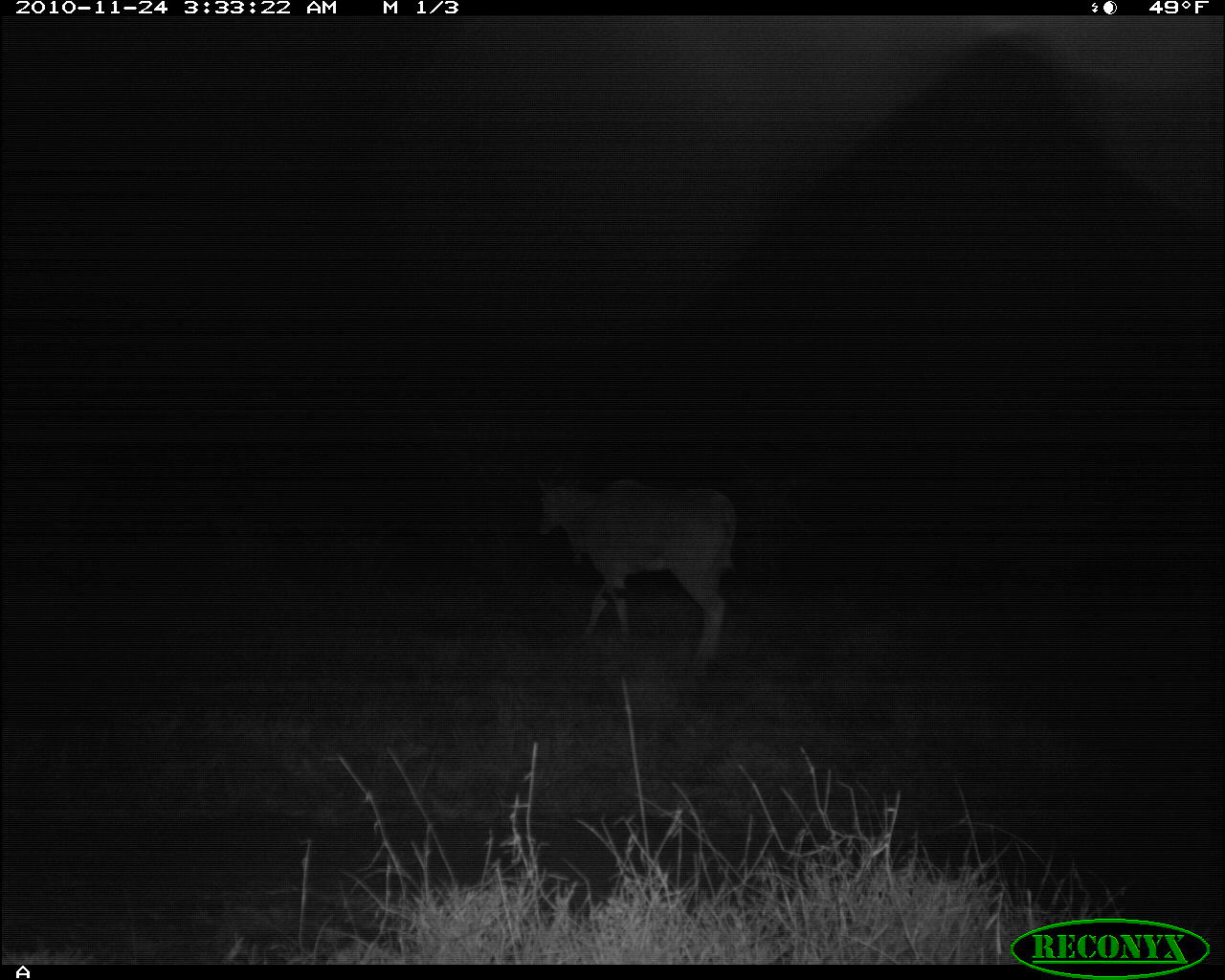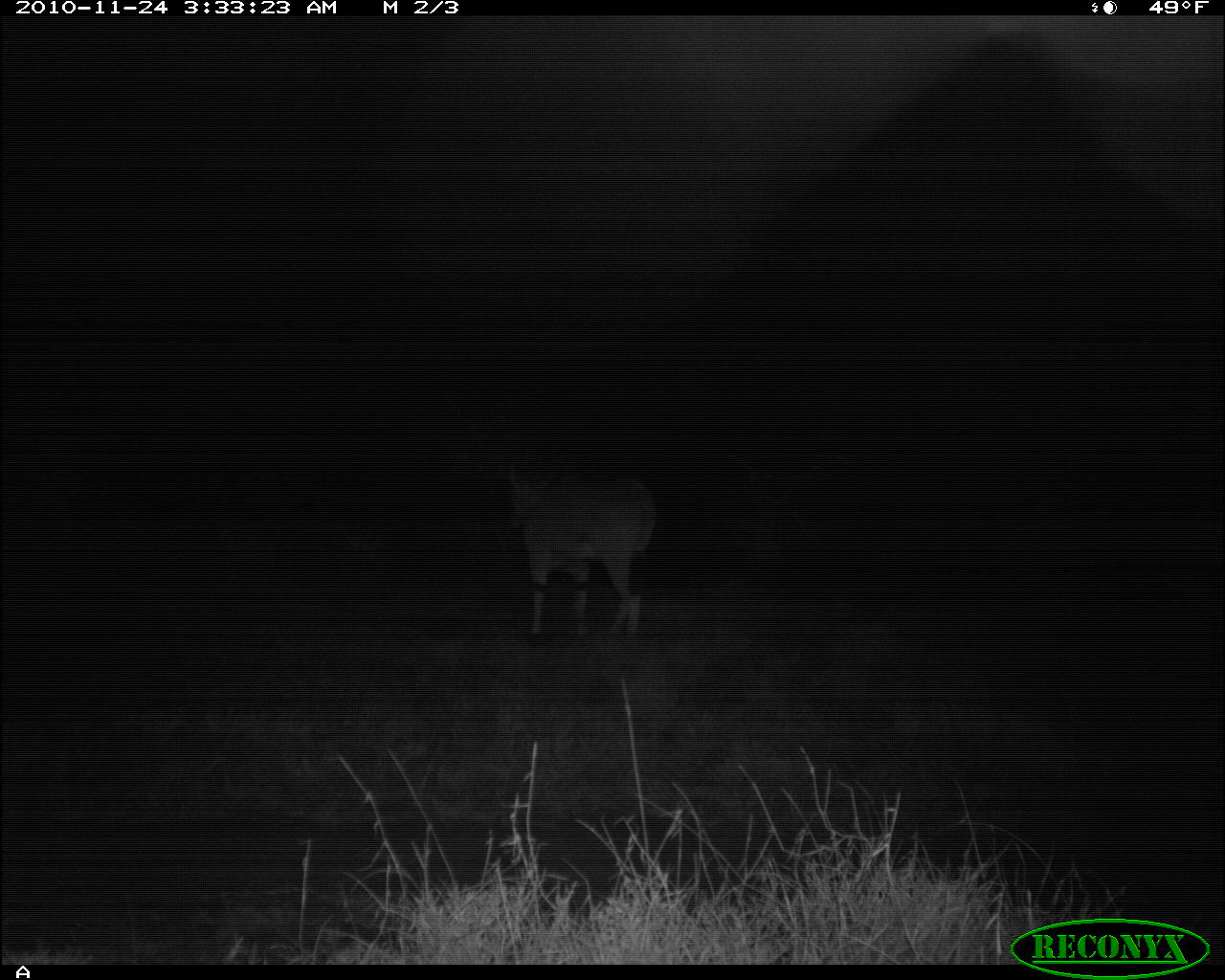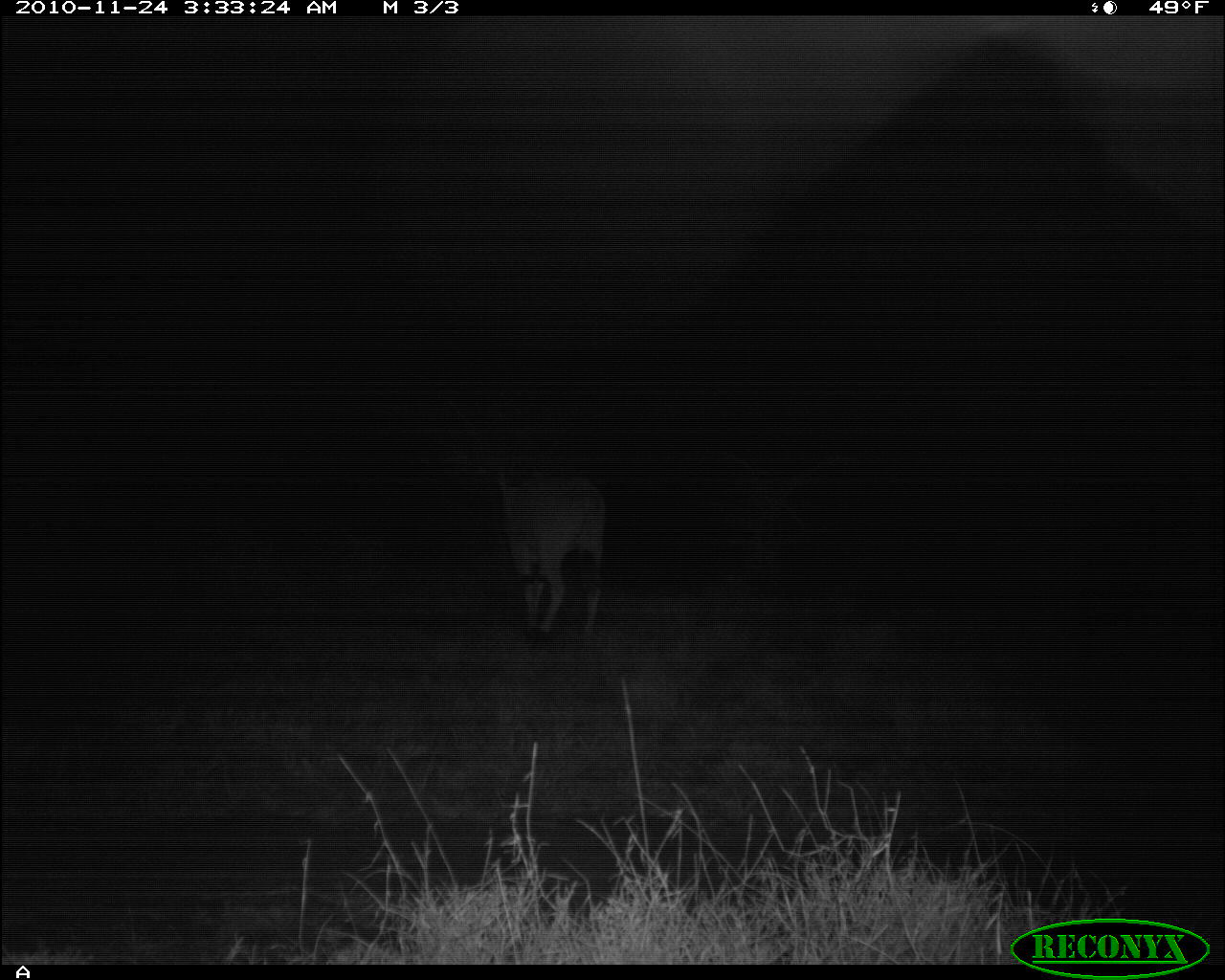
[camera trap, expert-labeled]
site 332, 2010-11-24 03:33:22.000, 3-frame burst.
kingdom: Animalia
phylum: Chordata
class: Mammalia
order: Artiodactyla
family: Bovidae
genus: Tragelaphus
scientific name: Tragelaphus oryx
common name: eland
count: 1